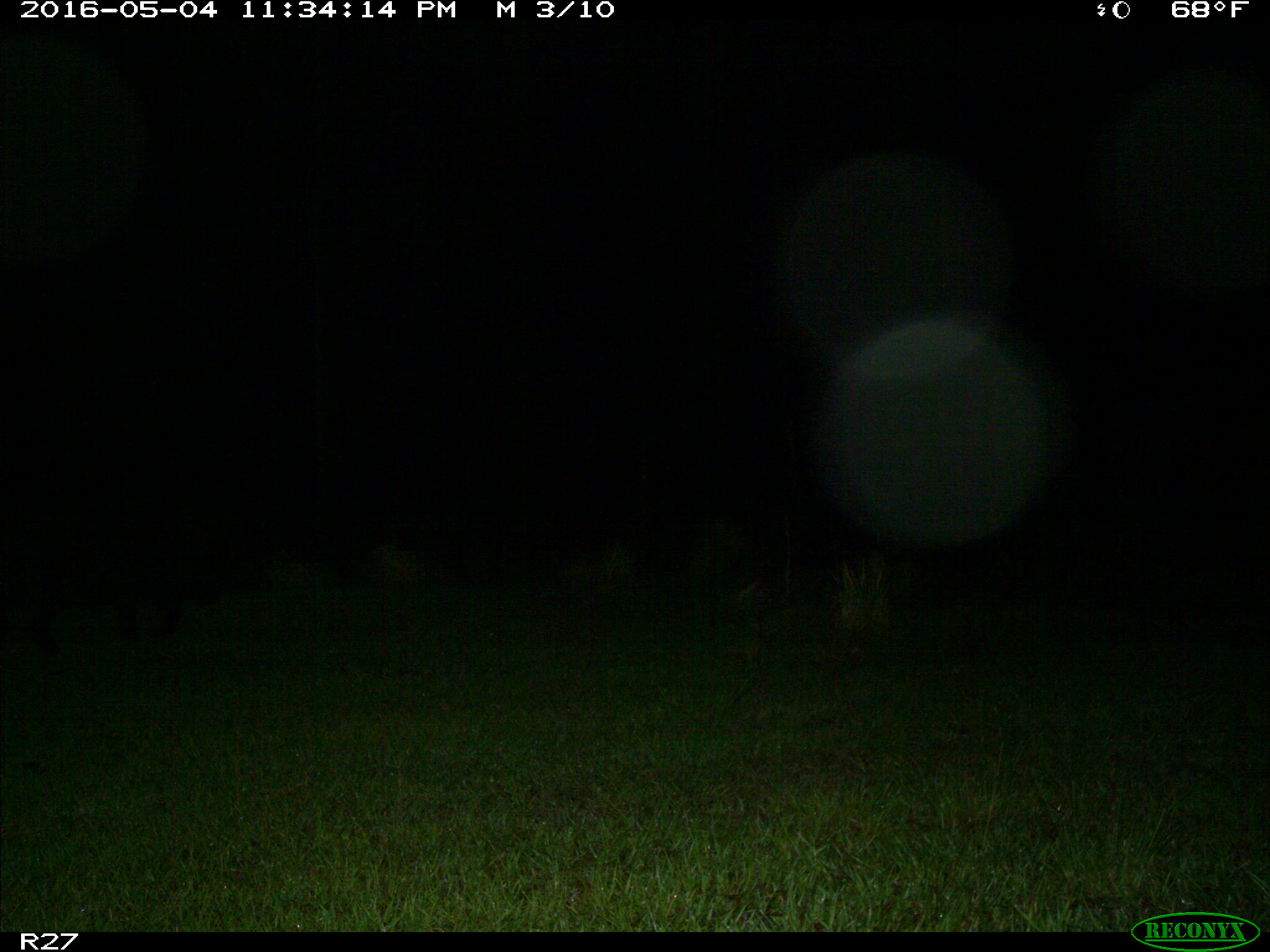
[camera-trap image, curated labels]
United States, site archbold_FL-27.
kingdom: Animalia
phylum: Chordata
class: Mammalia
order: Artiodactyla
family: Suidae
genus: Sus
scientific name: Sus scrofa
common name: wild boar